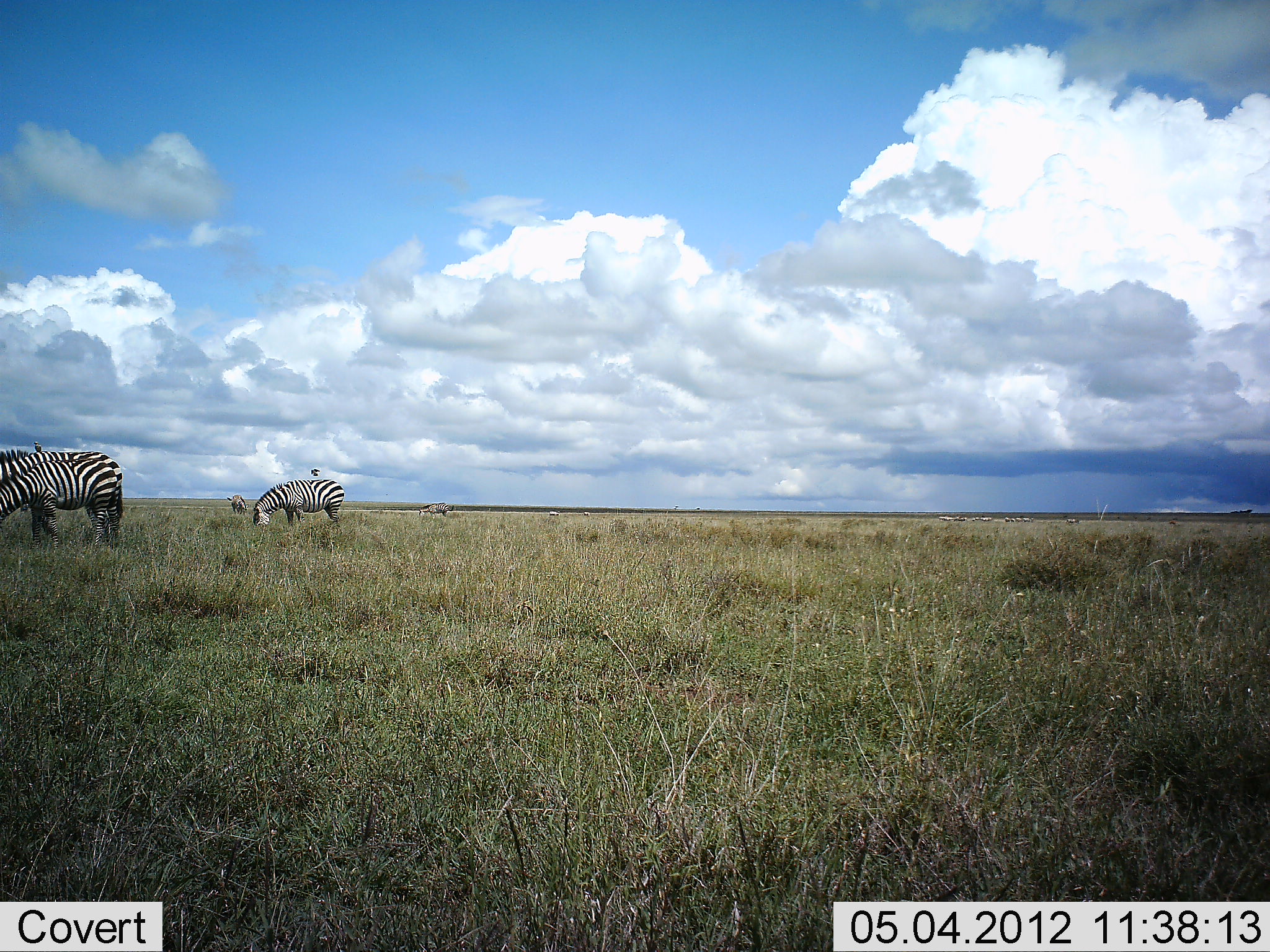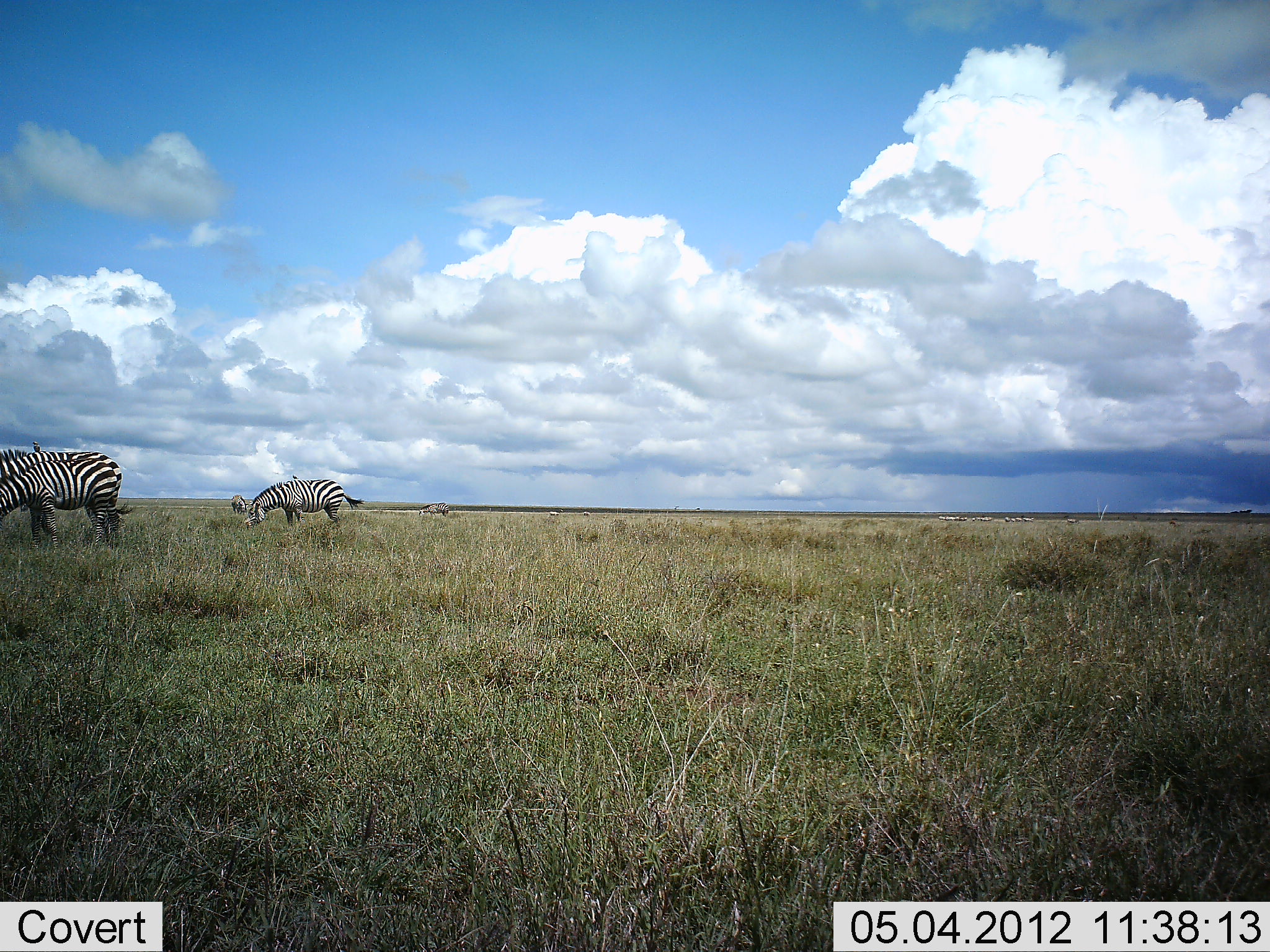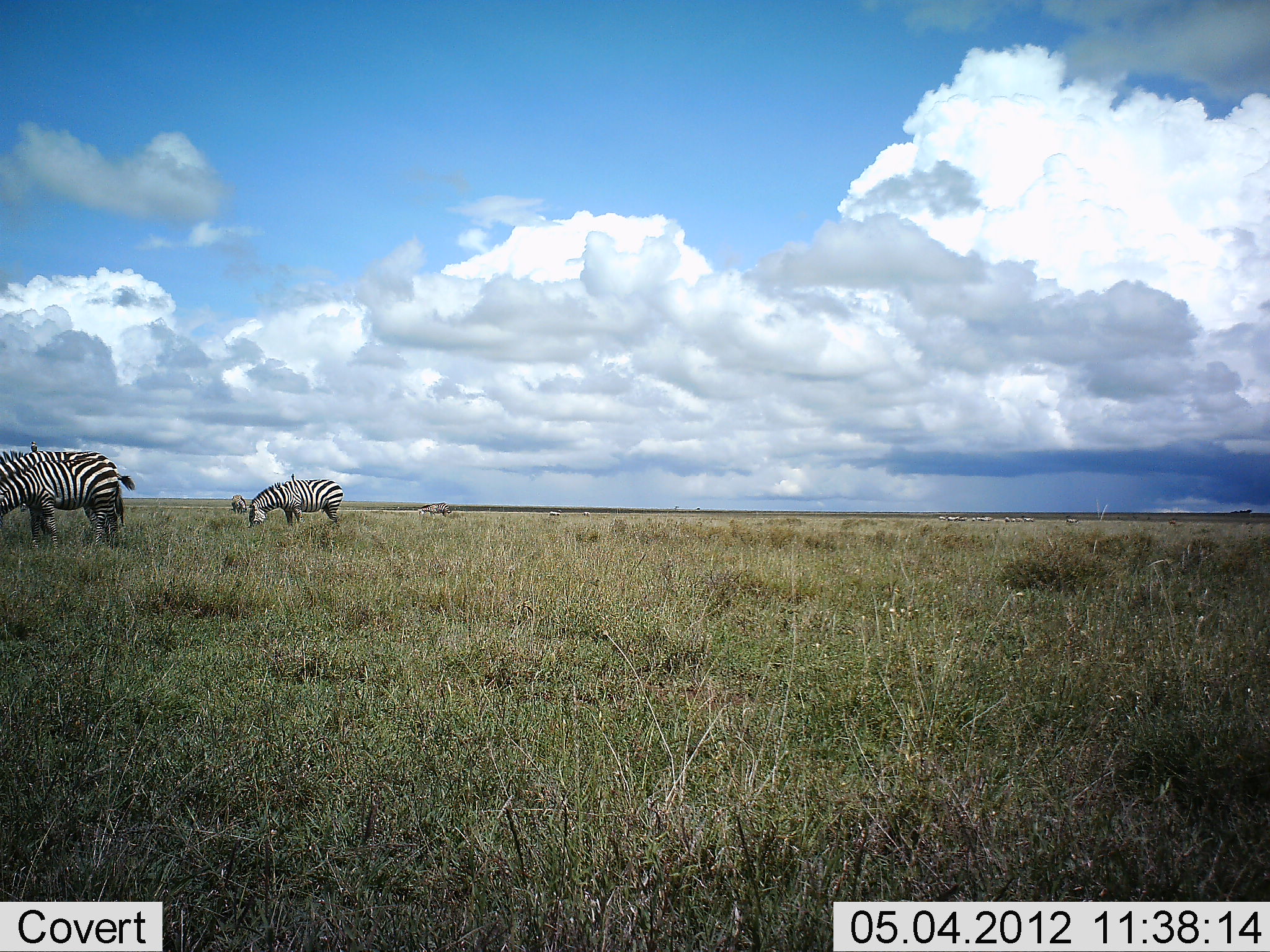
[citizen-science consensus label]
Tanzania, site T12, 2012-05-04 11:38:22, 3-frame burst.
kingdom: Animalia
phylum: Chordata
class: Mammalia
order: Perissodactyla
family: Equidae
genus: Equus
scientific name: Equus quagga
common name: plains zebra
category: zebra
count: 4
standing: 36%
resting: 0%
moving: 0%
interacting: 0%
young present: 0%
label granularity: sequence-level